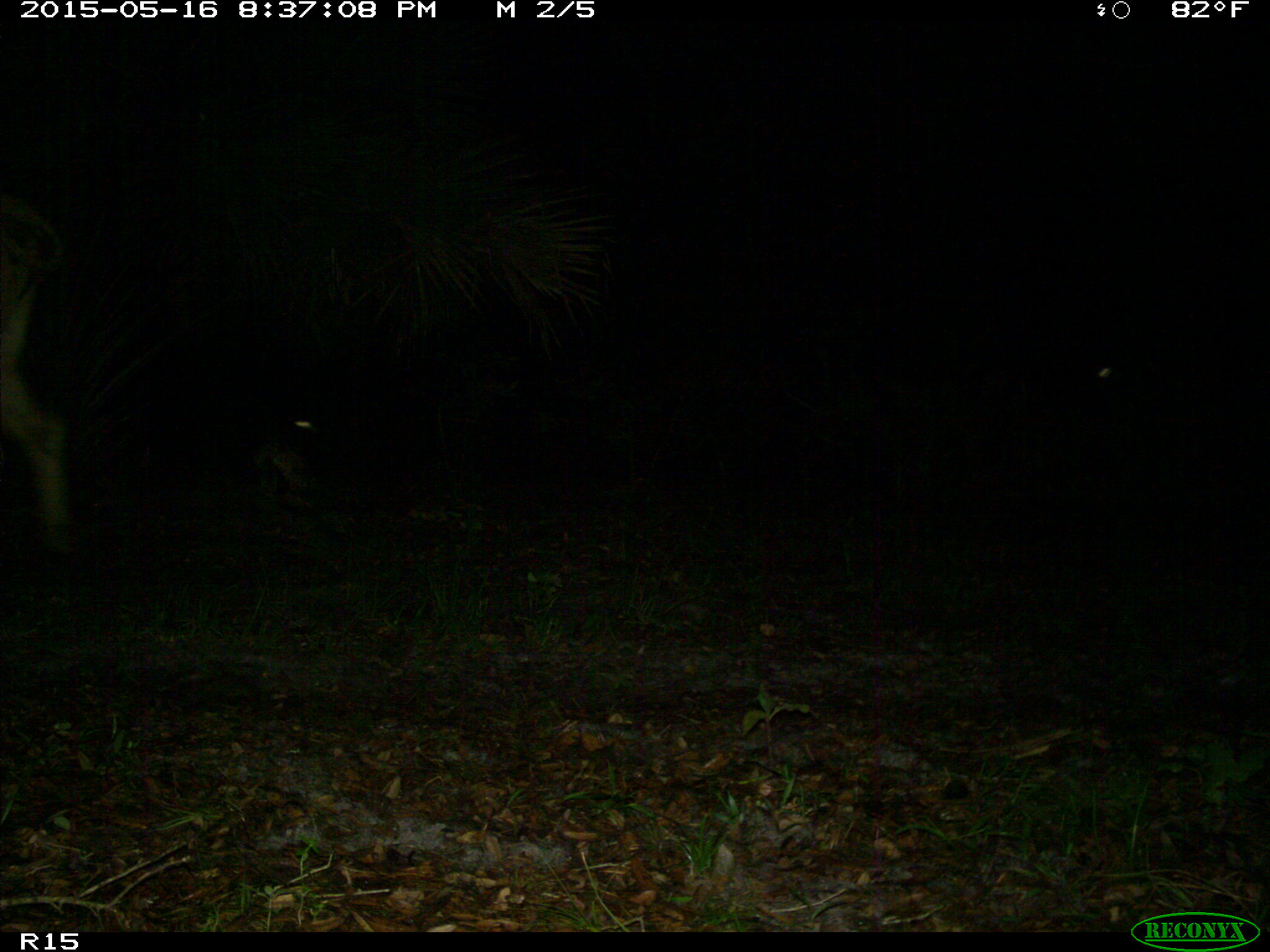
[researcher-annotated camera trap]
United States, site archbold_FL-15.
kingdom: Animalia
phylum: Chordata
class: Mammalia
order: Artiodactyla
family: Bovidae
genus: Bos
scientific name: Bos taurus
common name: domestic cow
Bos taurus (domestic cow).